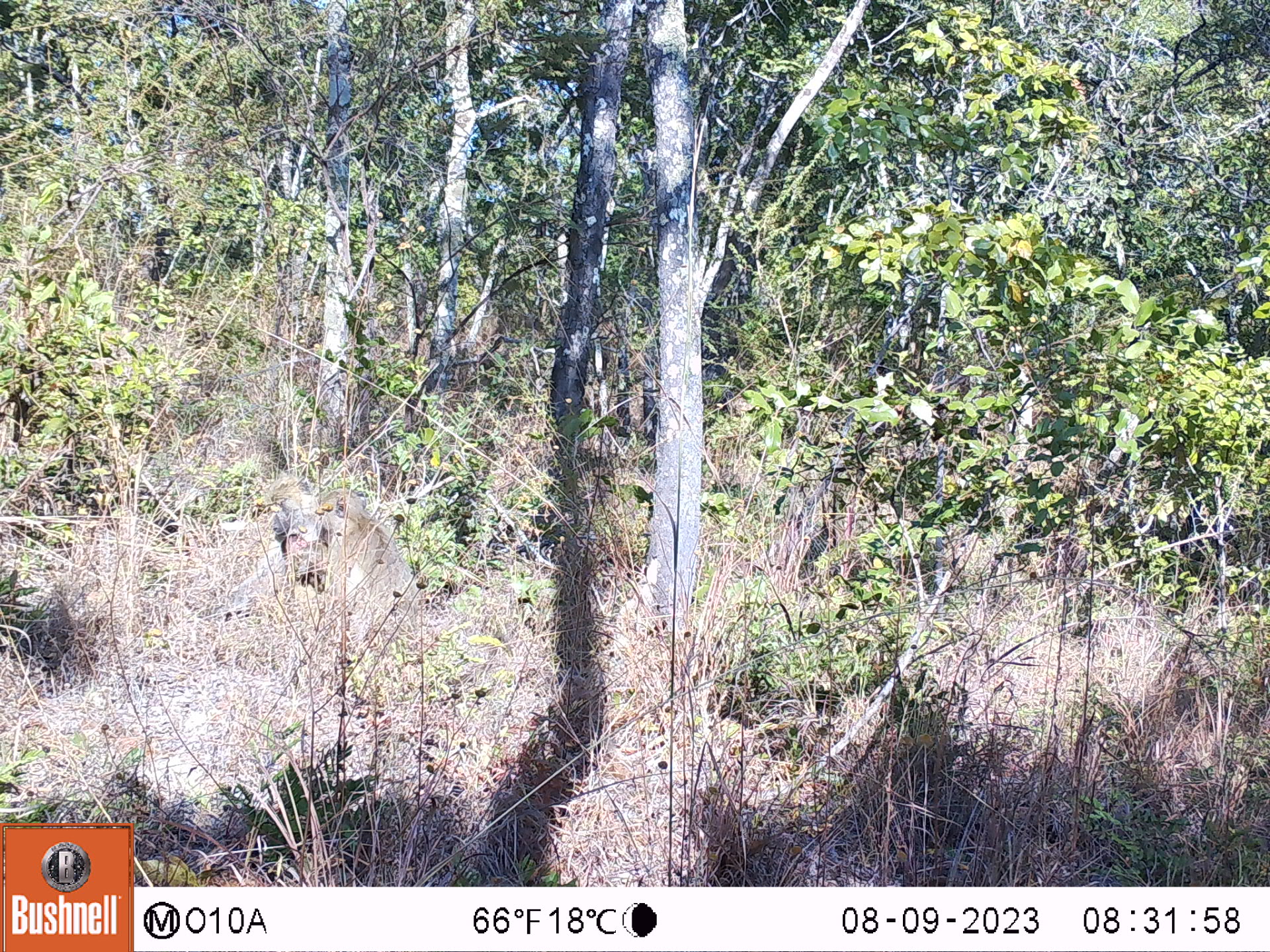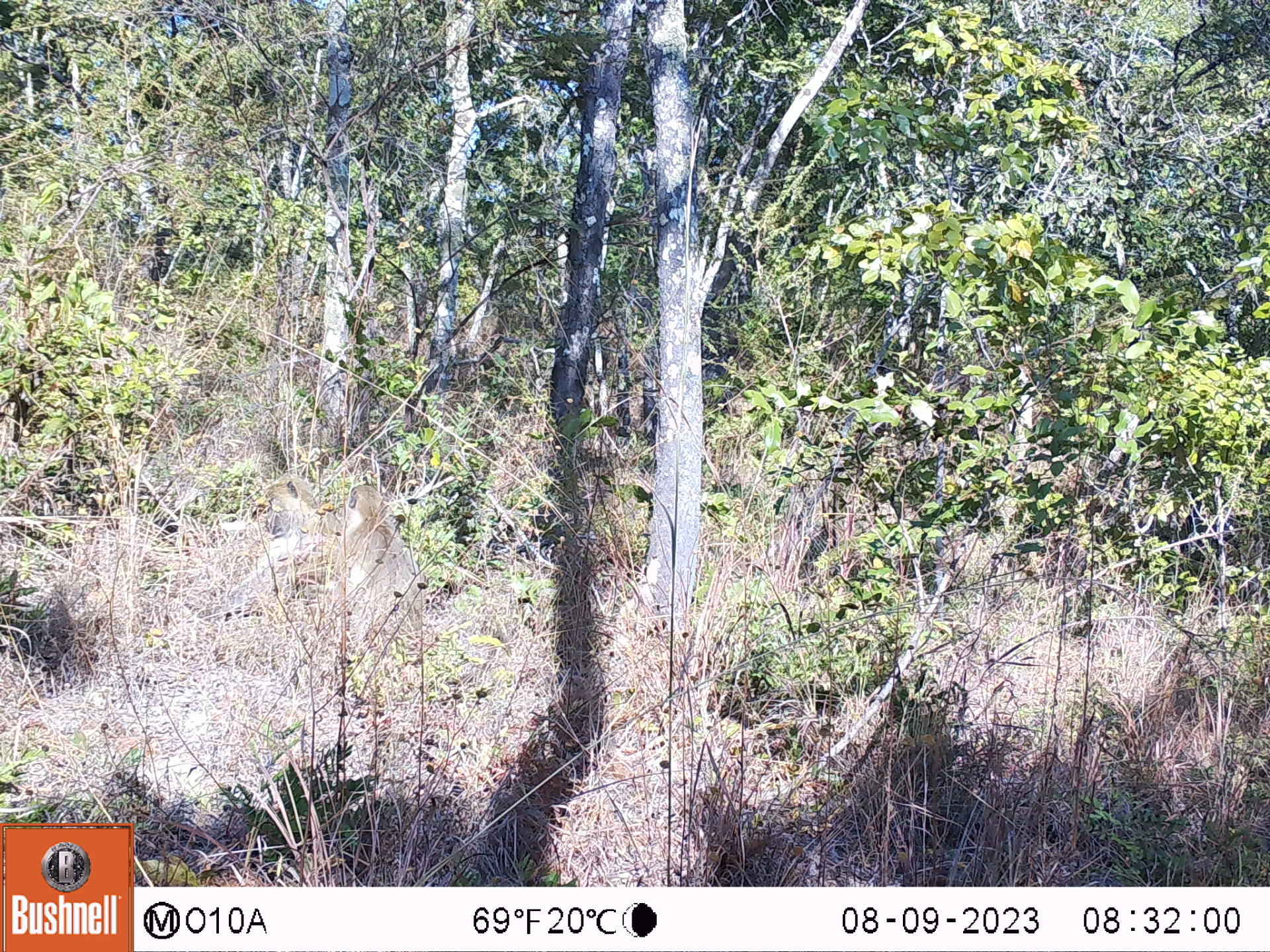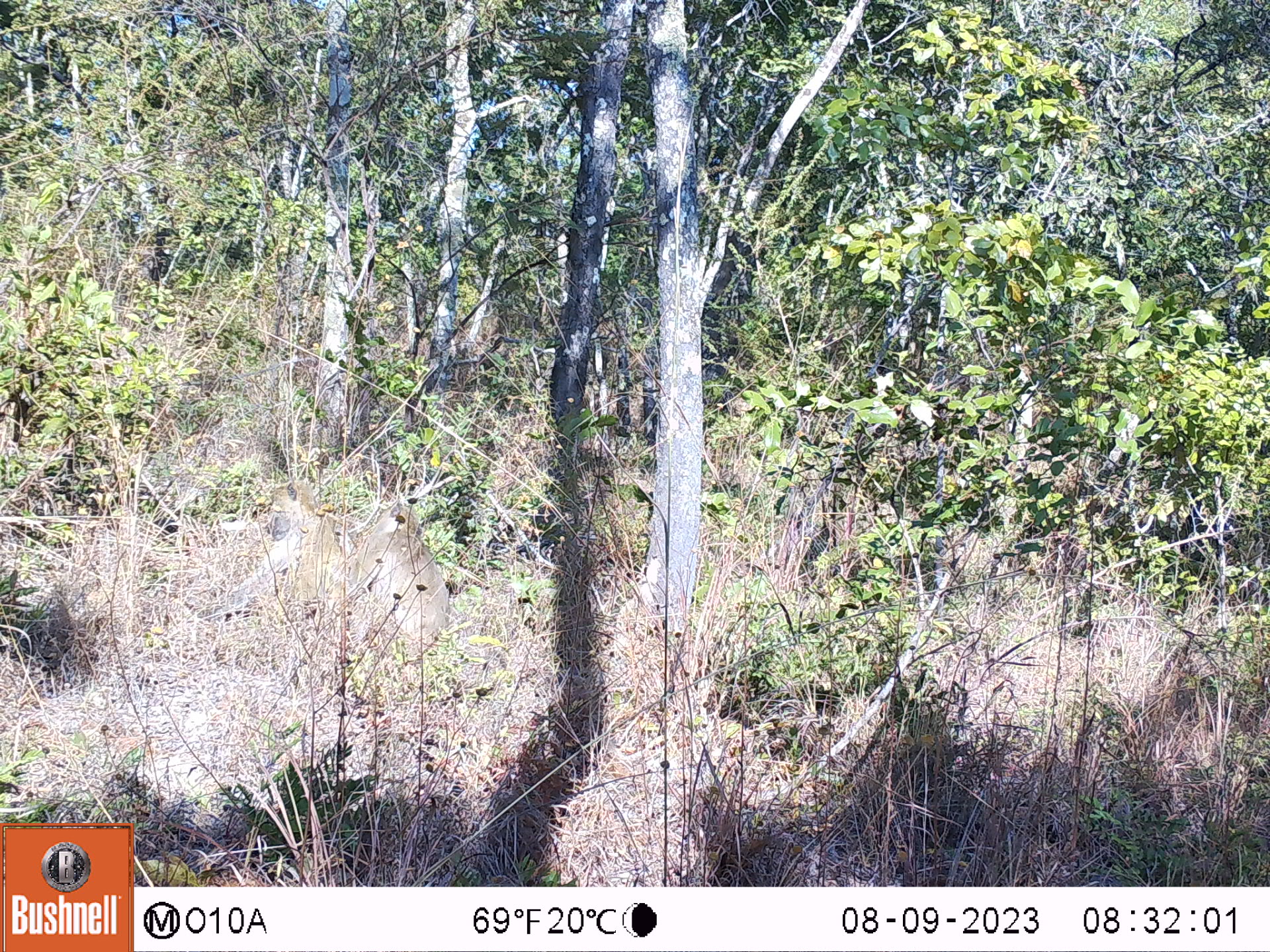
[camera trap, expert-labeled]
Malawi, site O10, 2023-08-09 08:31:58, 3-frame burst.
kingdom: Animalia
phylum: Chordata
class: Mammalia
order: Primates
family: Cercopithecidae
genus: Papio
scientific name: Papio cynocephalus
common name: yellow baboon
Yellow baboon (Papio cynocephalus), count 2.